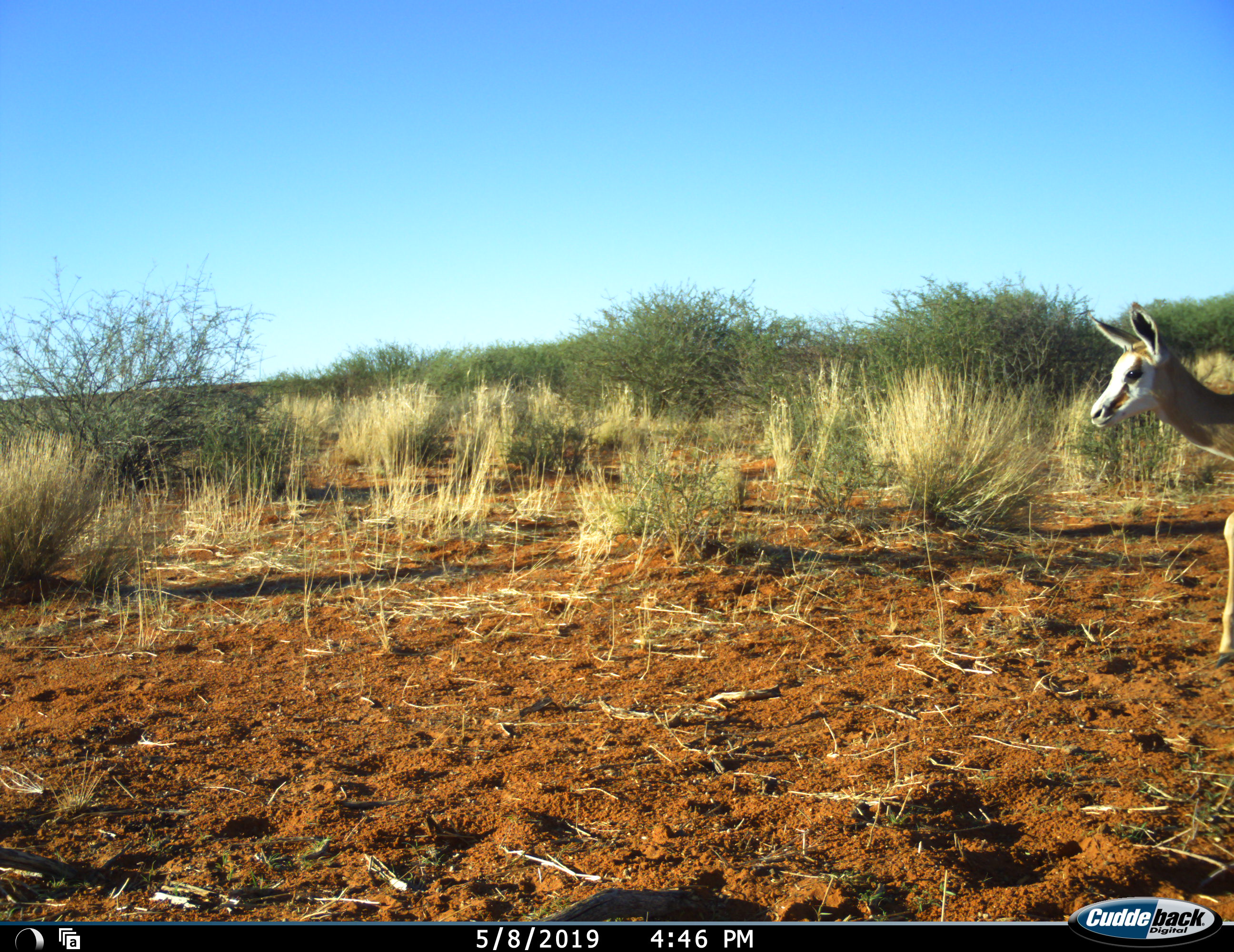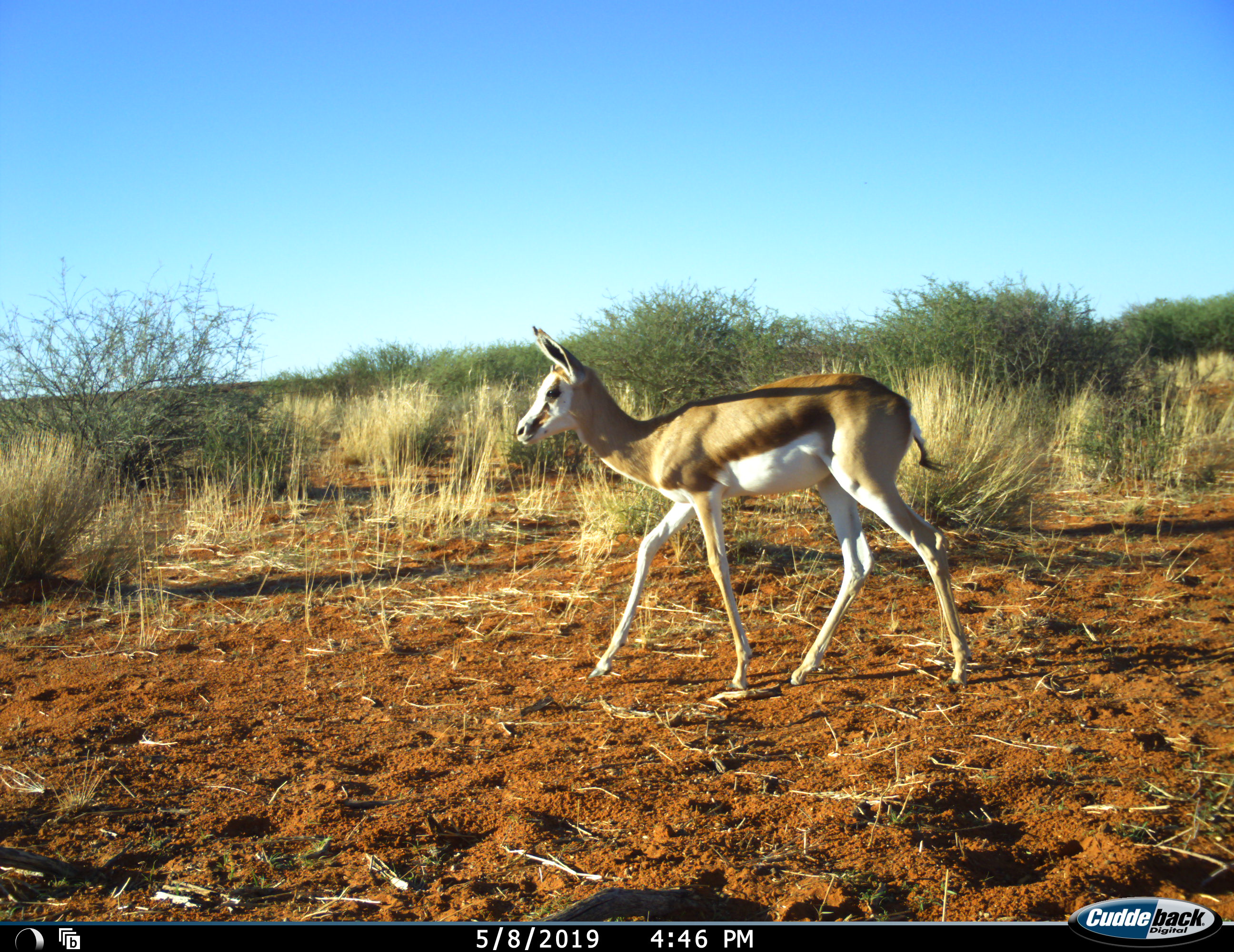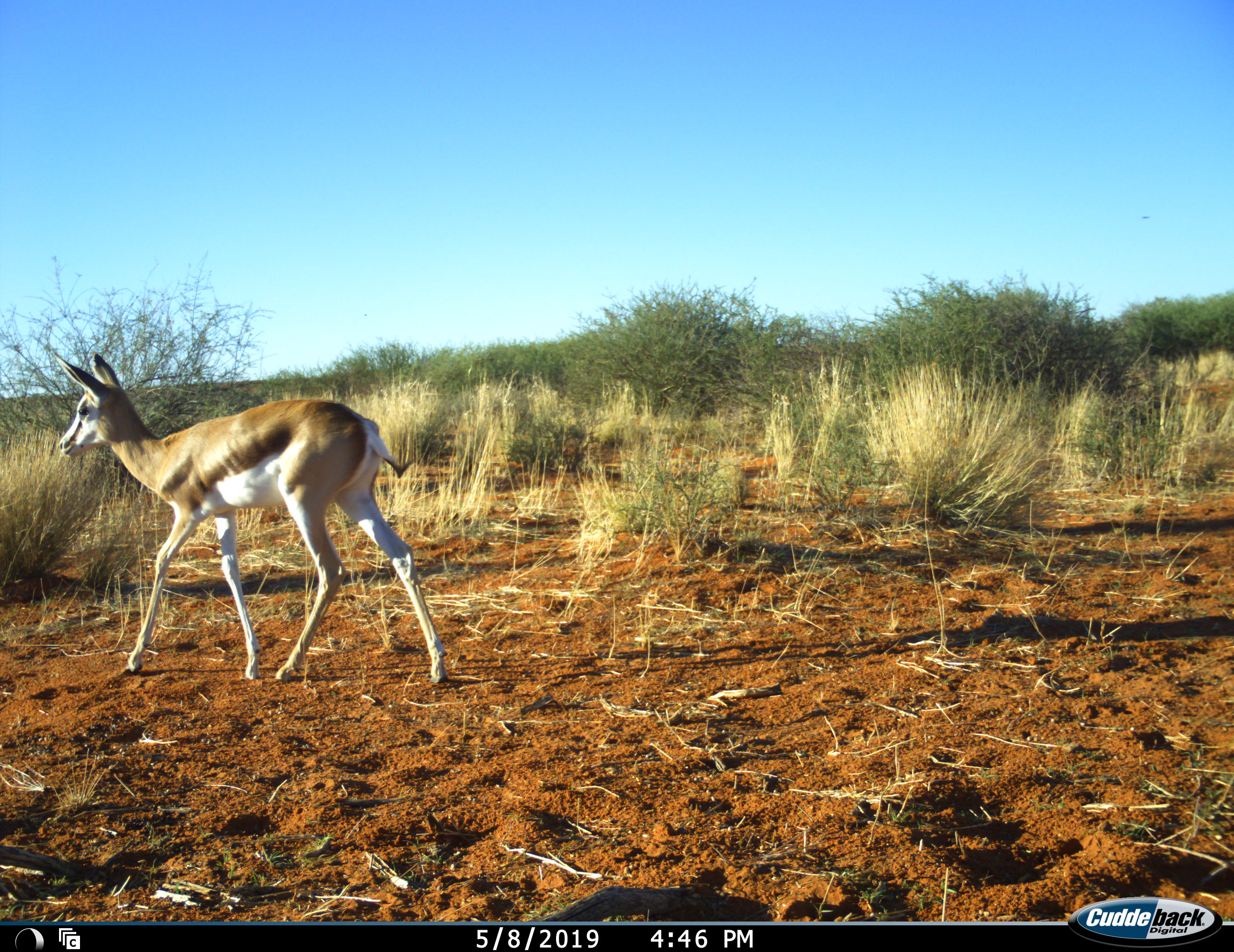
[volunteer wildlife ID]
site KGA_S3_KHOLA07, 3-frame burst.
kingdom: Animalia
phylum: Chordata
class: Mammalia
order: Artiodactyla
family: Bovidae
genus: Antidorcas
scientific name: Antidorcas marsupialis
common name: springbok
Springbok (Antidorcas marsupialis), count 1. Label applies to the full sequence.